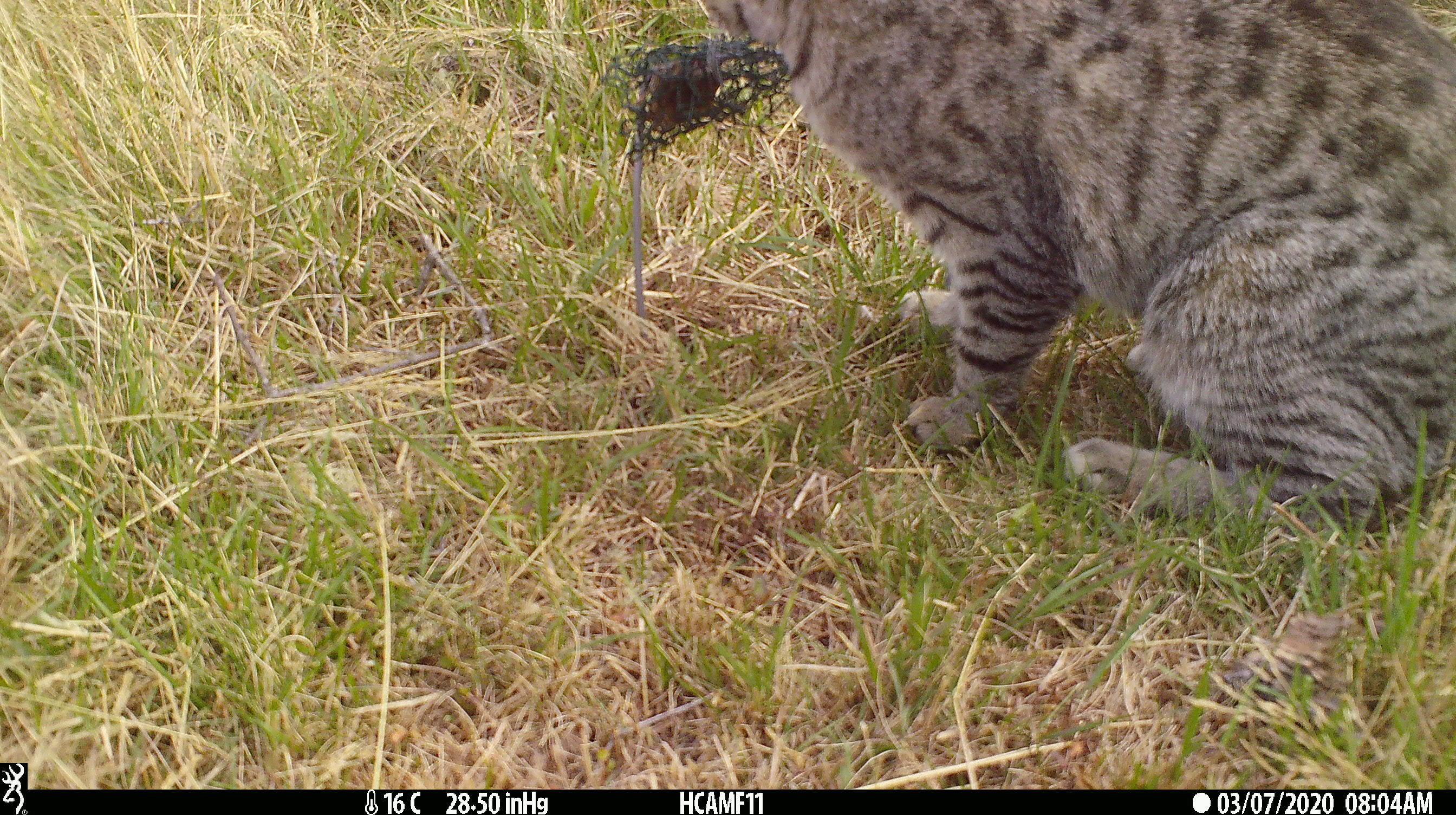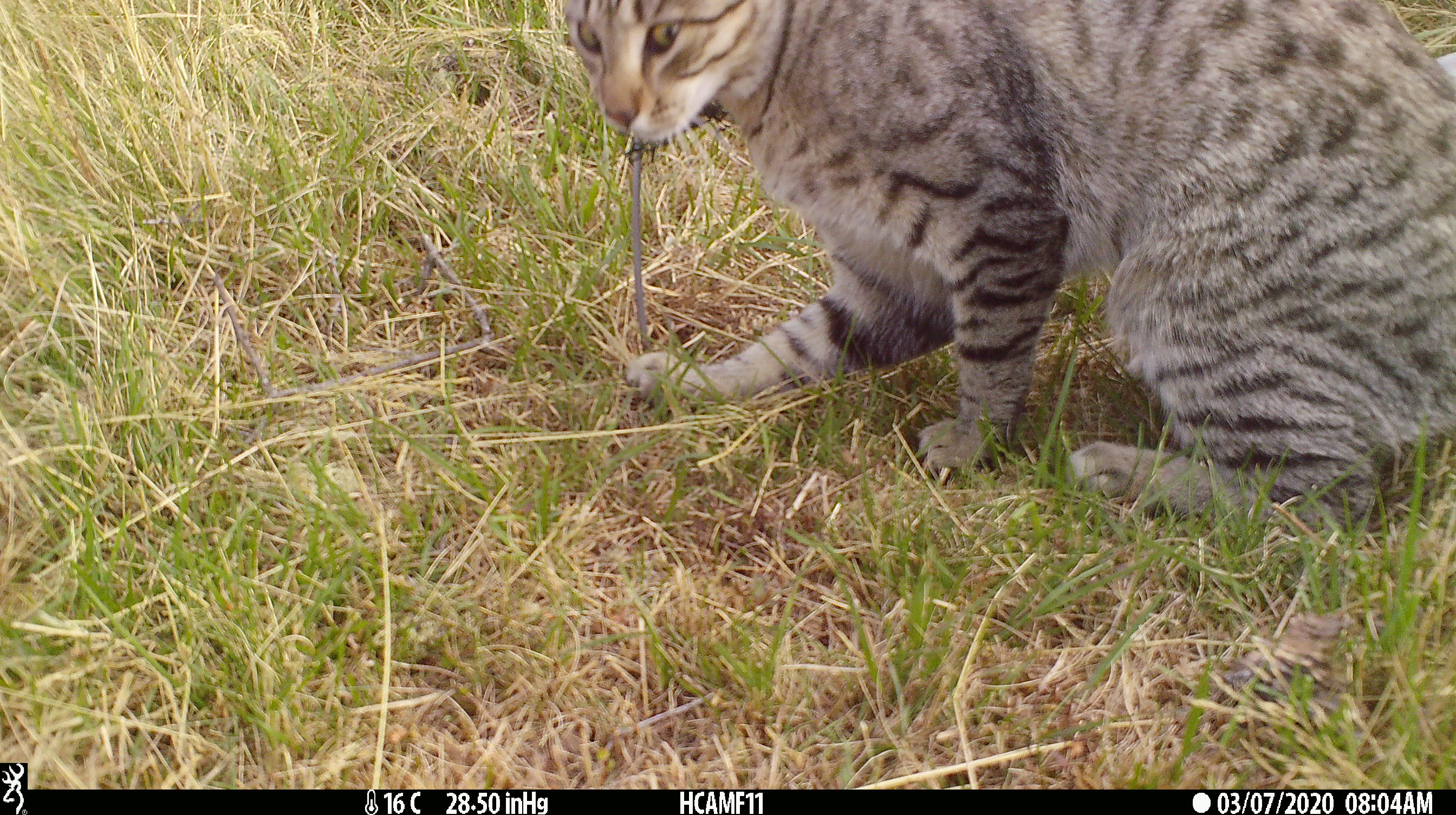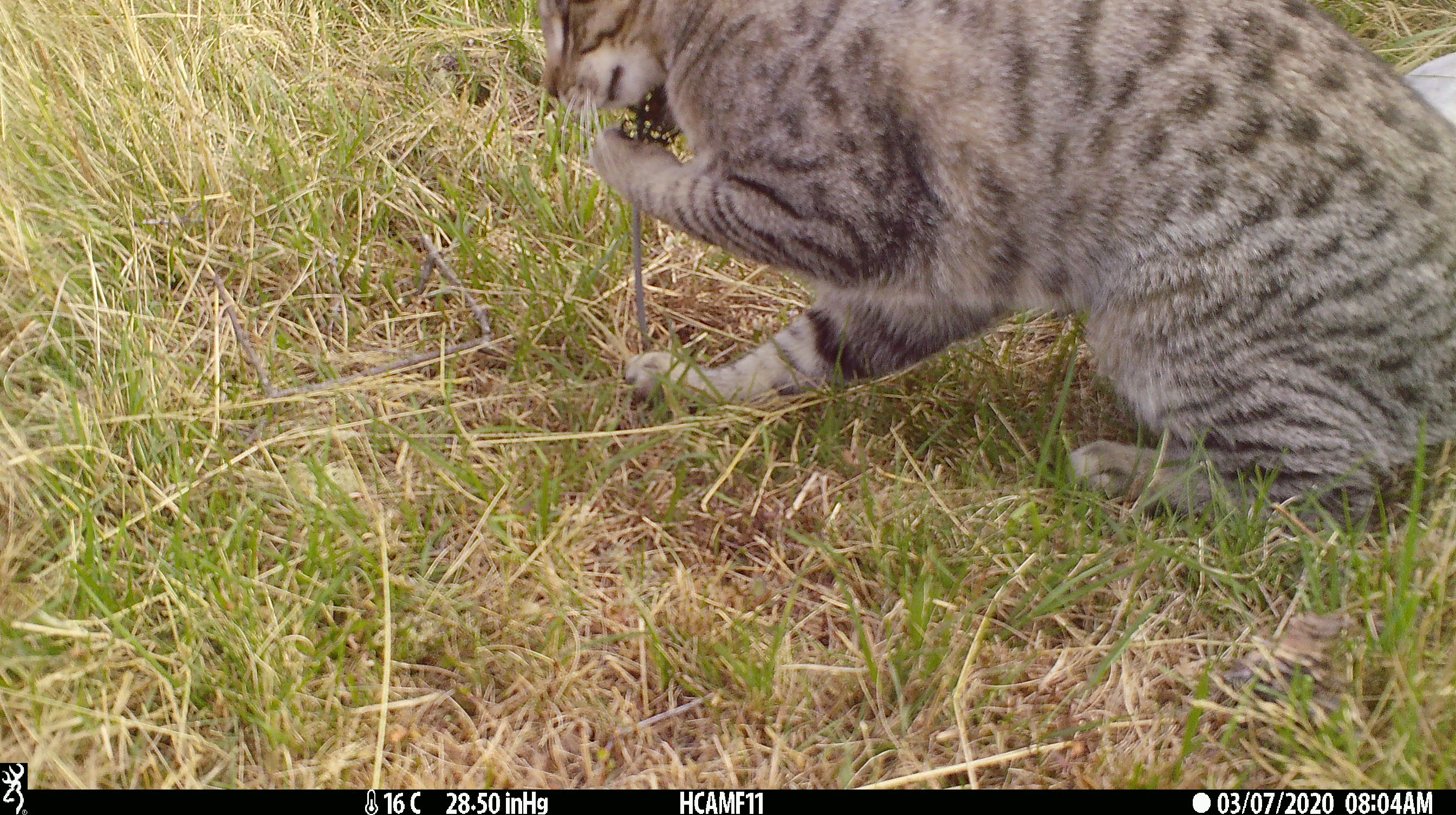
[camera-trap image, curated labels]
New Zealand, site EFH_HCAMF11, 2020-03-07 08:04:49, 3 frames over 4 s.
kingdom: Animalia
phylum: Chordata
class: Mammalia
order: Carnivora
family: Felidae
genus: Felis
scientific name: Felis catus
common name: domestic cat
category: cat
Cat (domestic cat) (Felis catus).